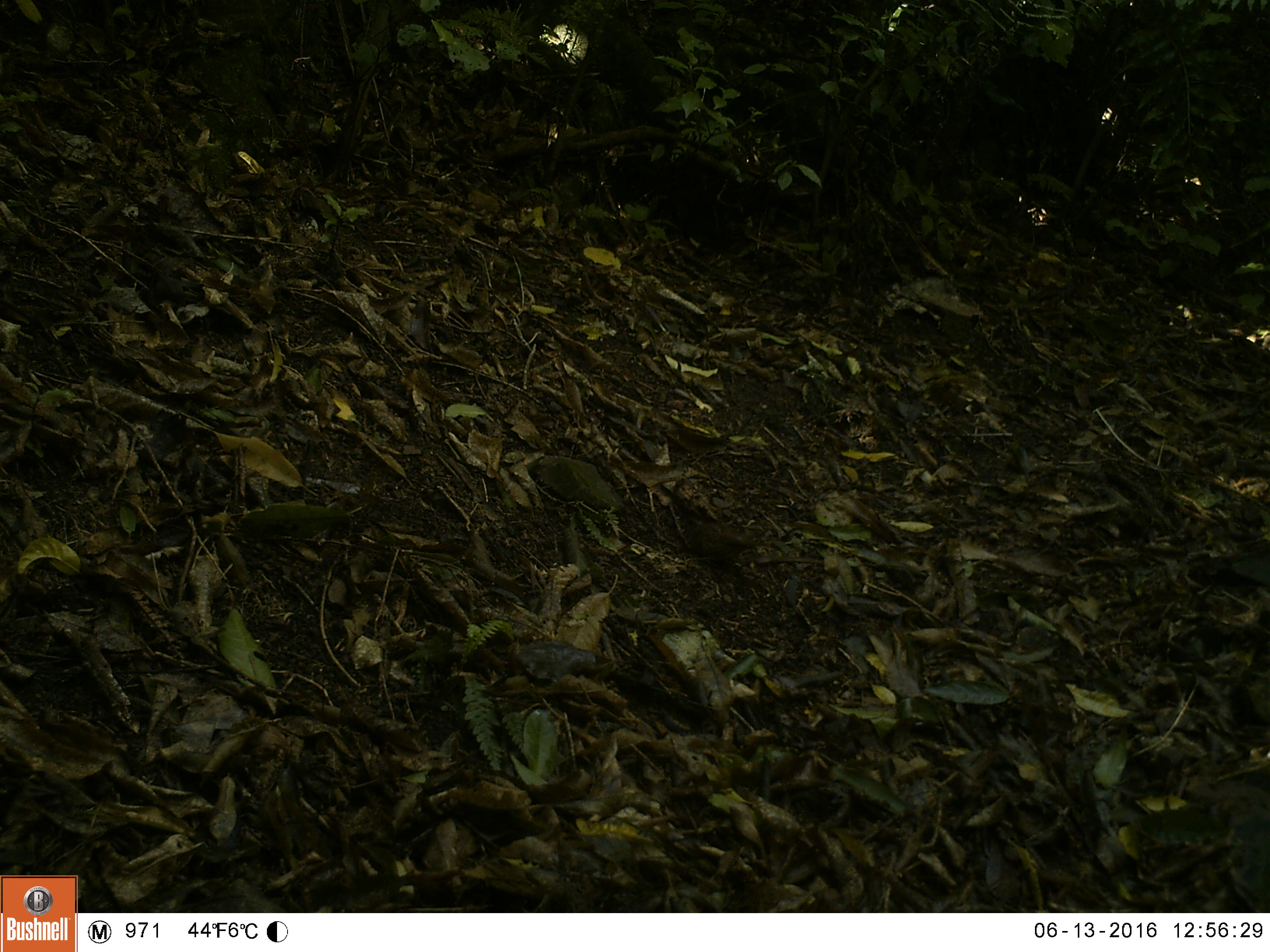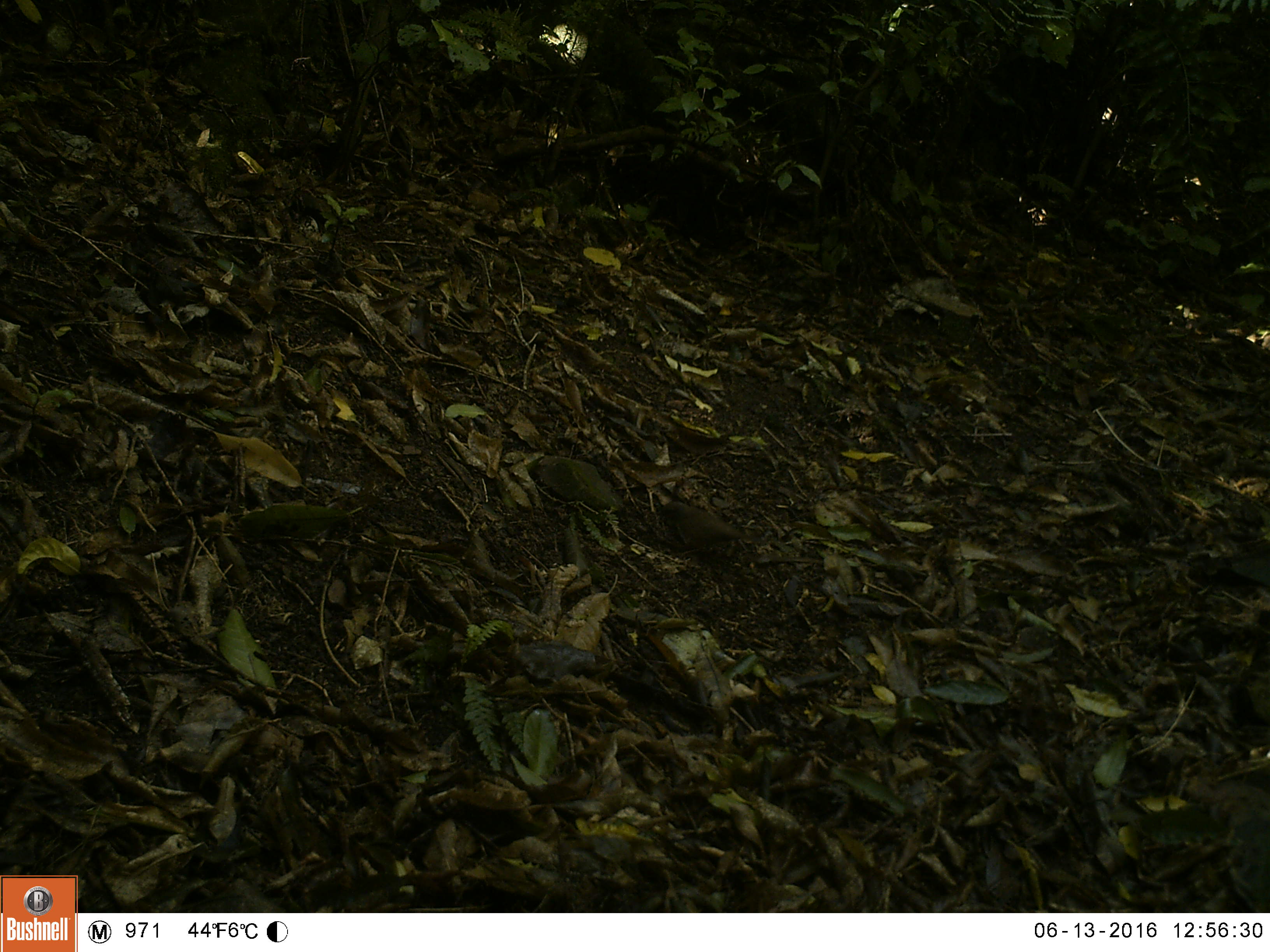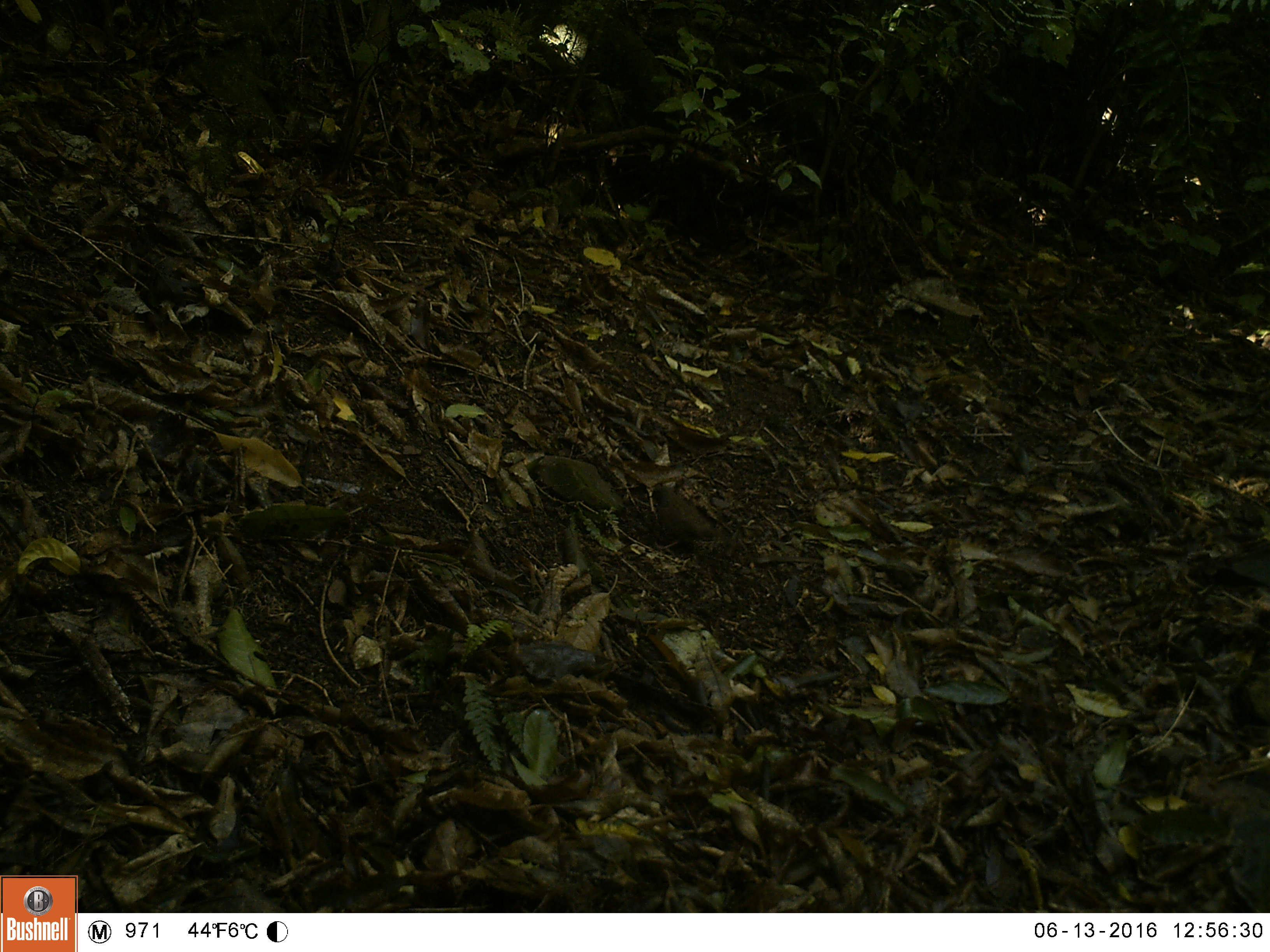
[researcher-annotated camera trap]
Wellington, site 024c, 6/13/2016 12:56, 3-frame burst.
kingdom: Animalia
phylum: Chordata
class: Aves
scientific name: Aves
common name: bird